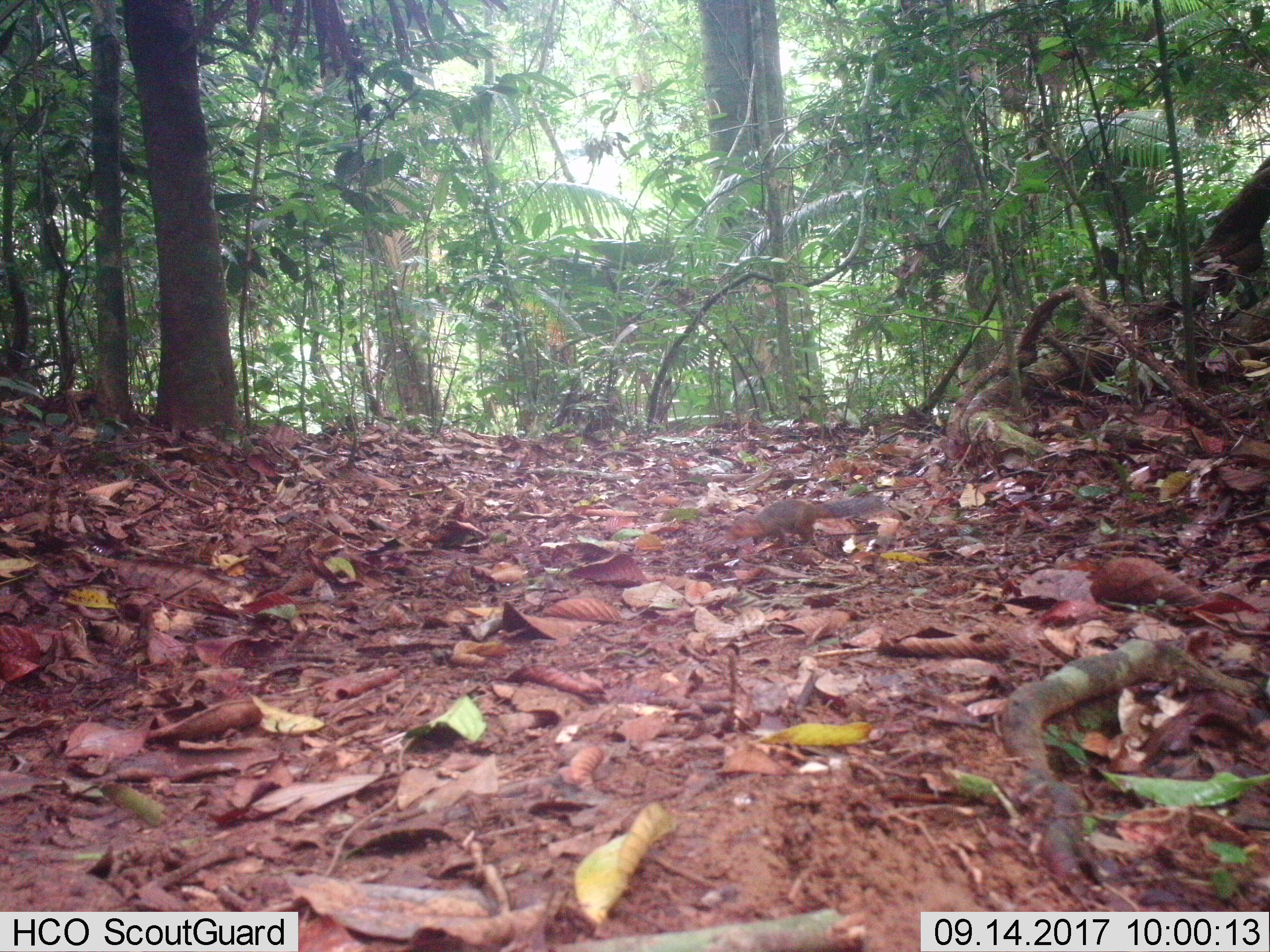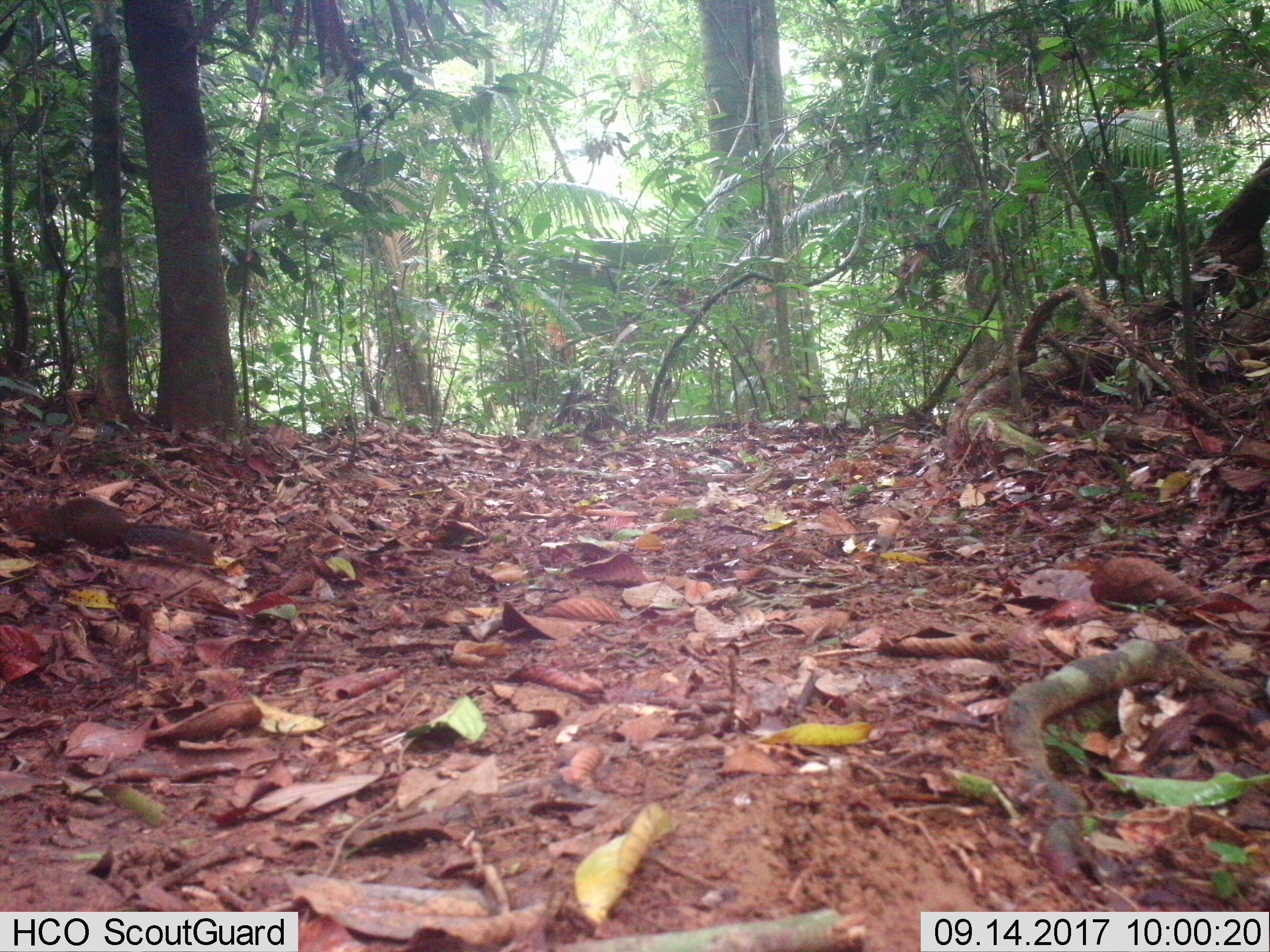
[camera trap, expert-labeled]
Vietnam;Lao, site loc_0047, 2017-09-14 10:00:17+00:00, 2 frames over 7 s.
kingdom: Animalia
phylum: Chordata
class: Mammalia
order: Rodentia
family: Sciuridae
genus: Dremomys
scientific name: Dremomys rufigenis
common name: red-cheeked squirrel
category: red cheeked squirrel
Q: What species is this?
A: Red cheeked squirrel (red-cheeked squirrel) (Dremomys rufigenis).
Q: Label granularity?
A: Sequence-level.